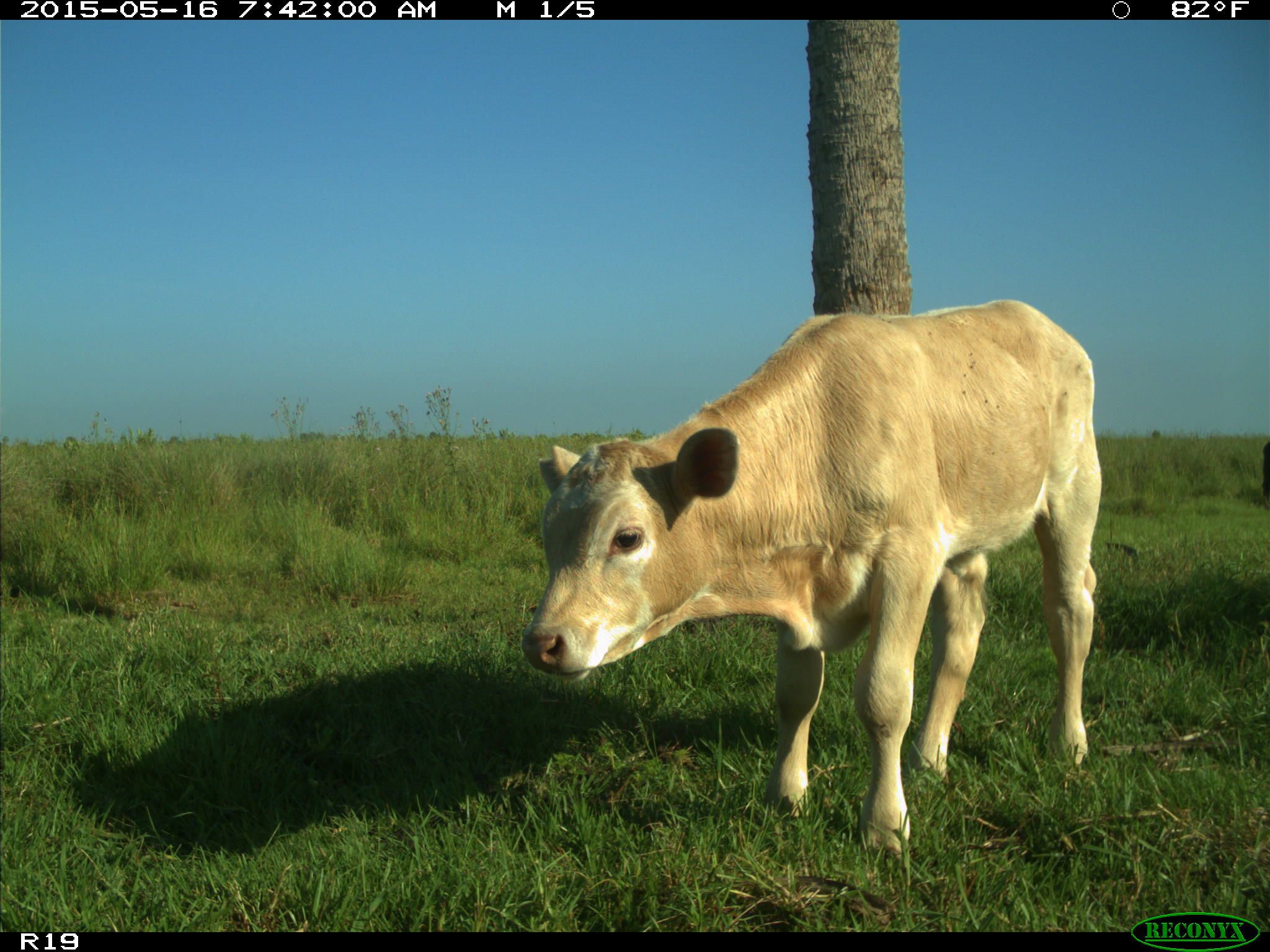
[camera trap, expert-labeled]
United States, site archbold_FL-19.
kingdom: Animalia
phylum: Chordata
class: Mammalia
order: Artiodactyla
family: Bovidae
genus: Bos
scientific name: Bos taurus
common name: domestic cow